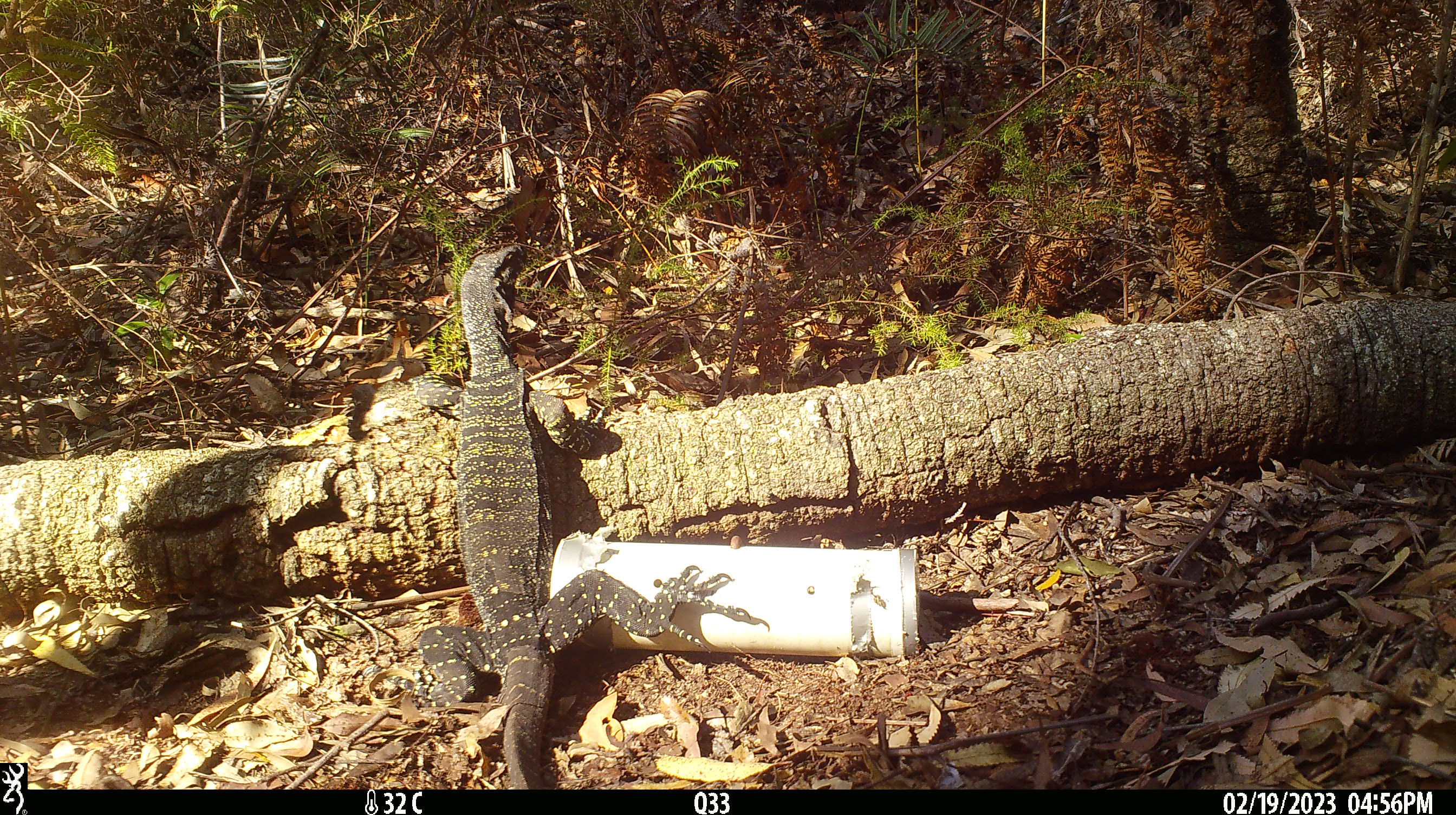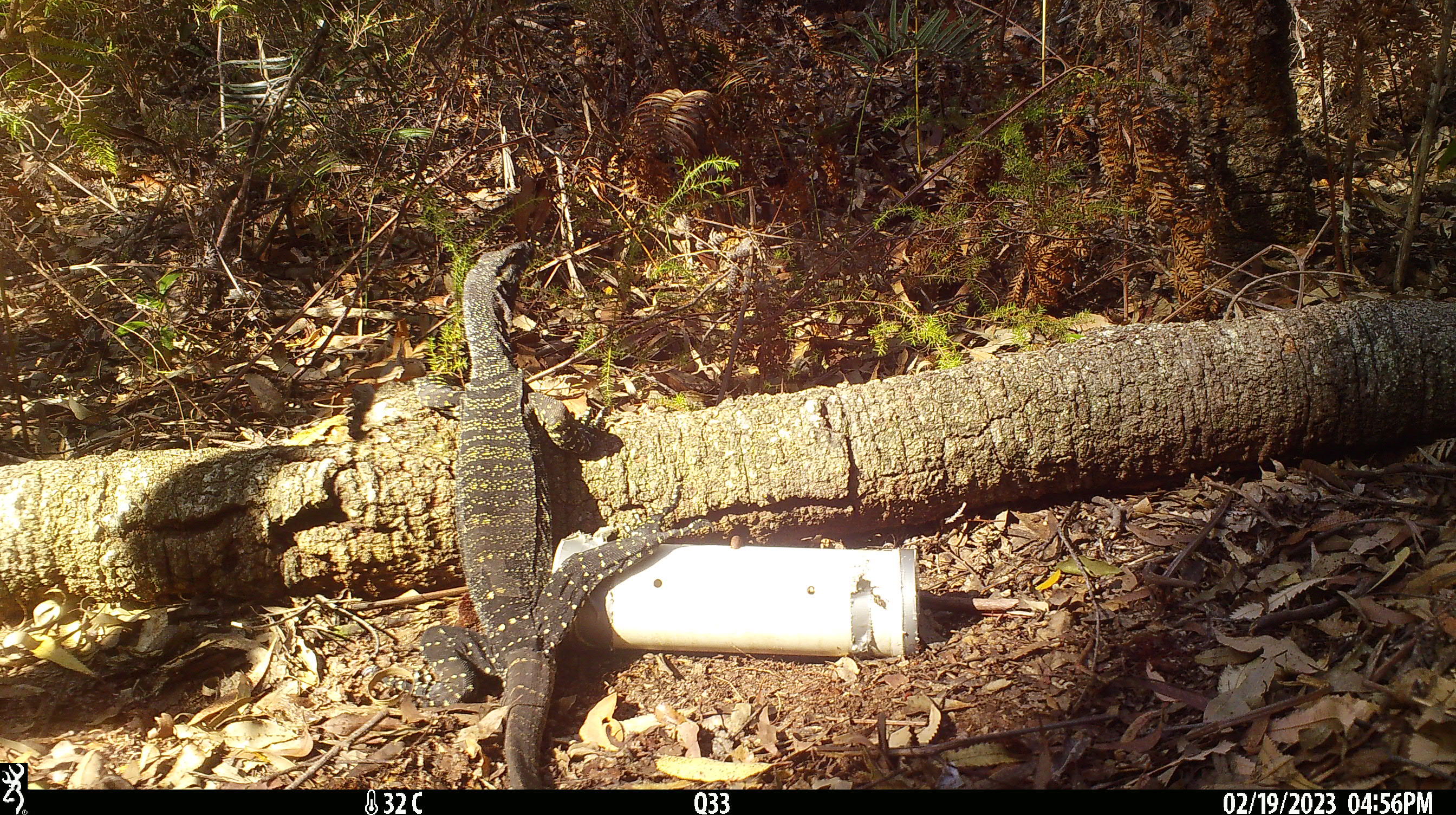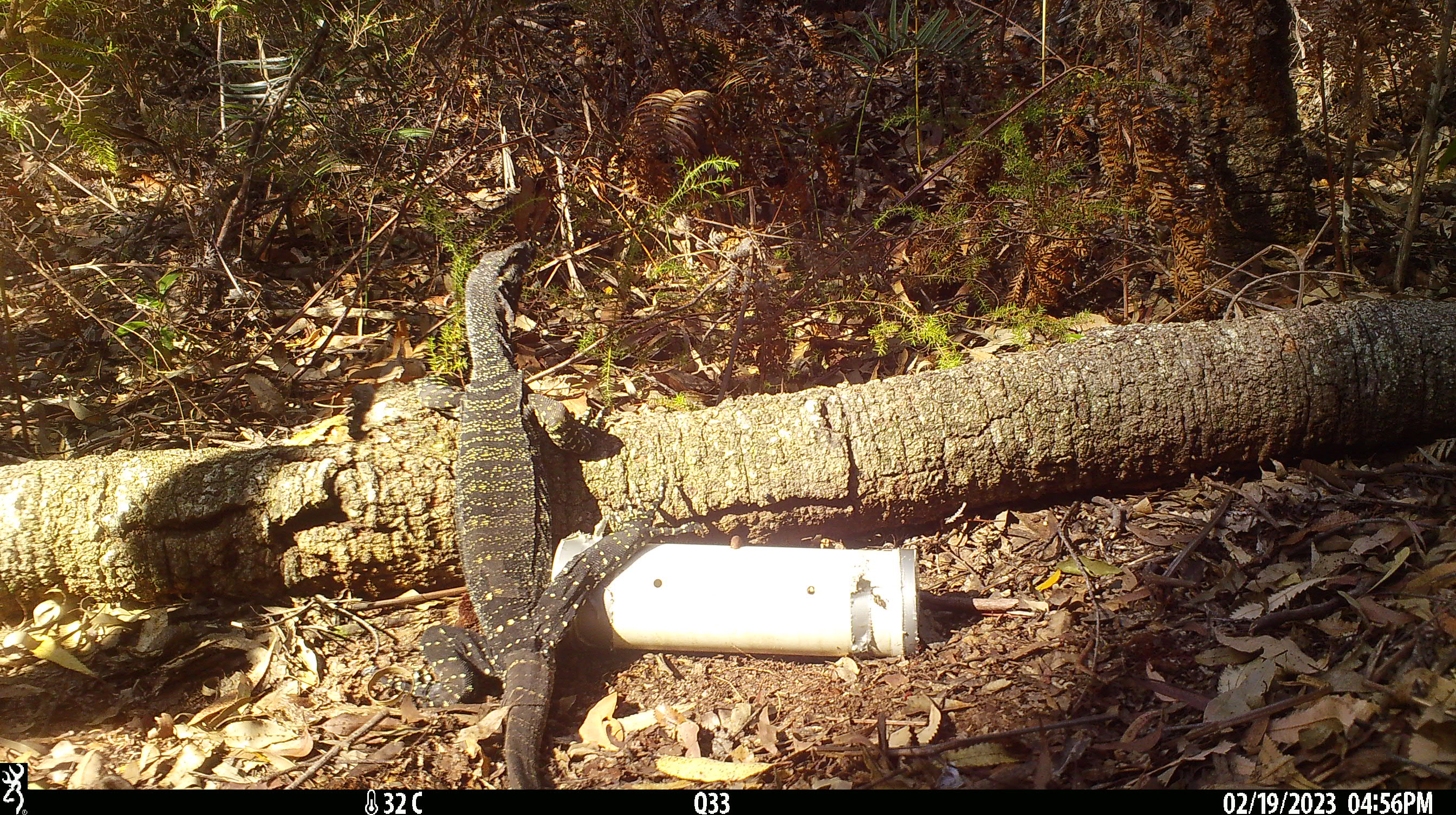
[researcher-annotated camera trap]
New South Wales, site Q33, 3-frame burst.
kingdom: Animalia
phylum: Chordata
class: Reptilia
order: Squamata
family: Varanidae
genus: Varanus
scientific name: Varanus varius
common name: lace monitor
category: goanna